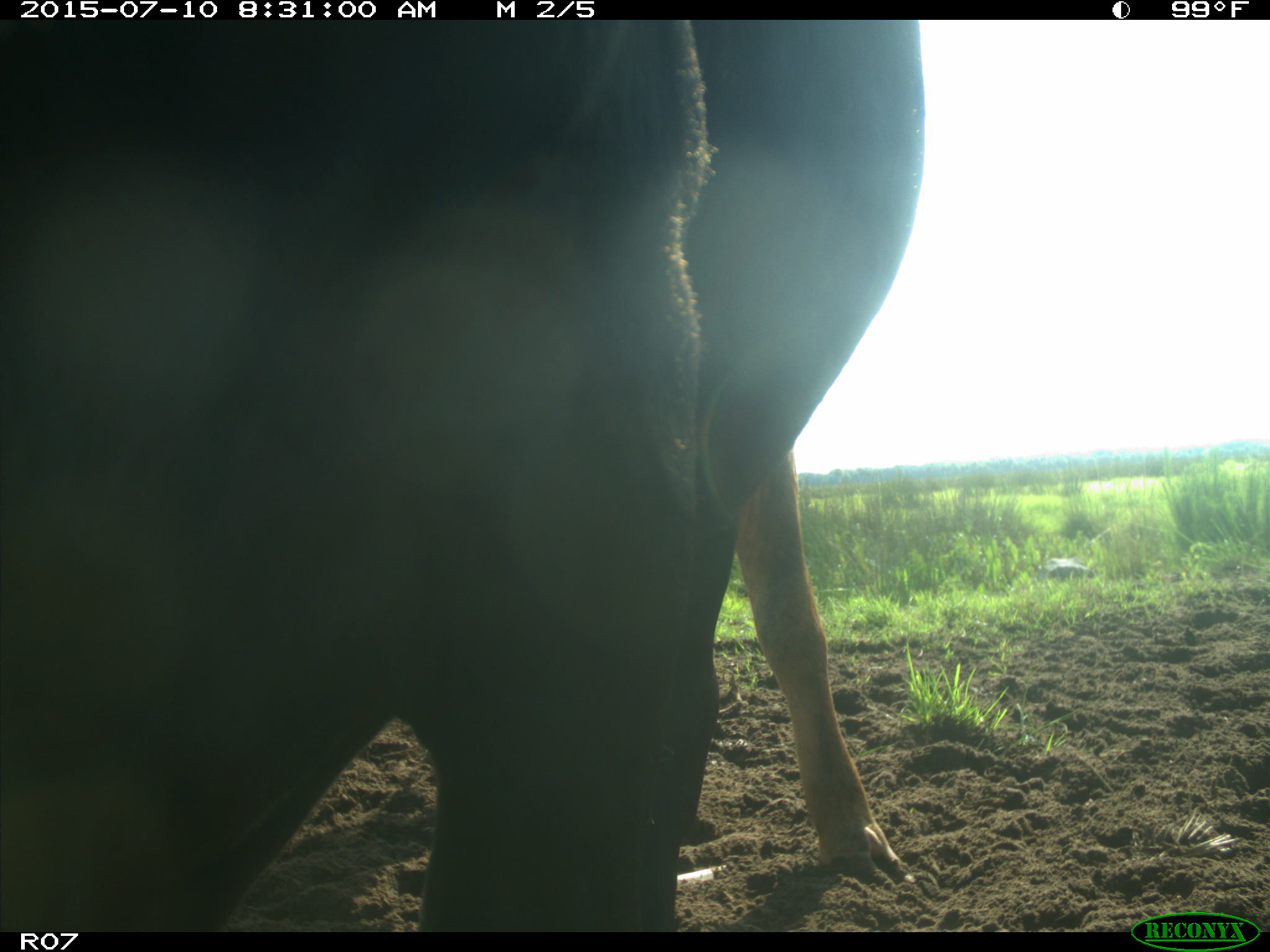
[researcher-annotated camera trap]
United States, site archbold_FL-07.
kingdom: Animalia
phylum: Chordata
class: Mammalia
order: Artiodactyla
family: Bovidae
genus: Bos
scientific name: Bos taurus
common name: domestic cow